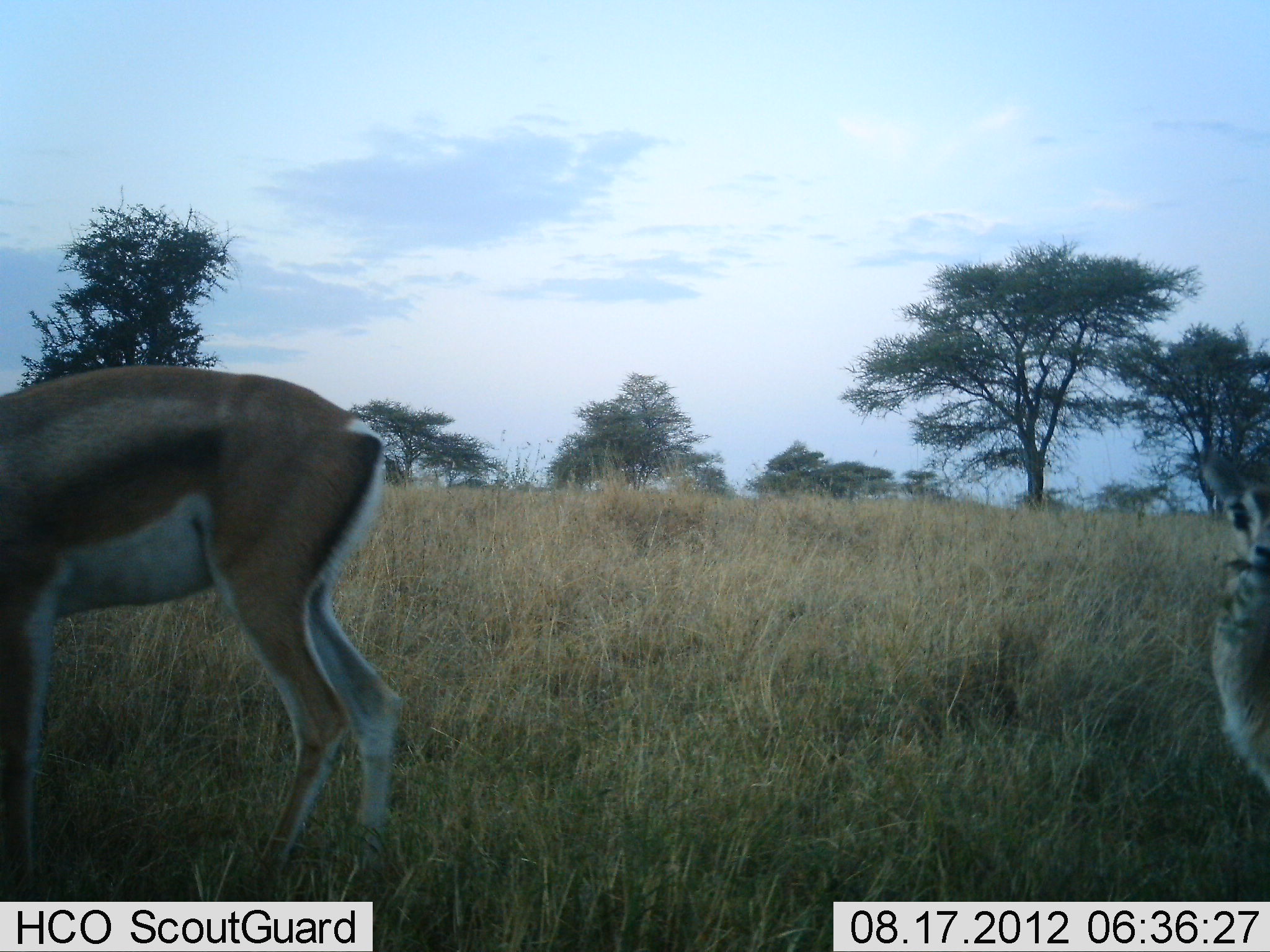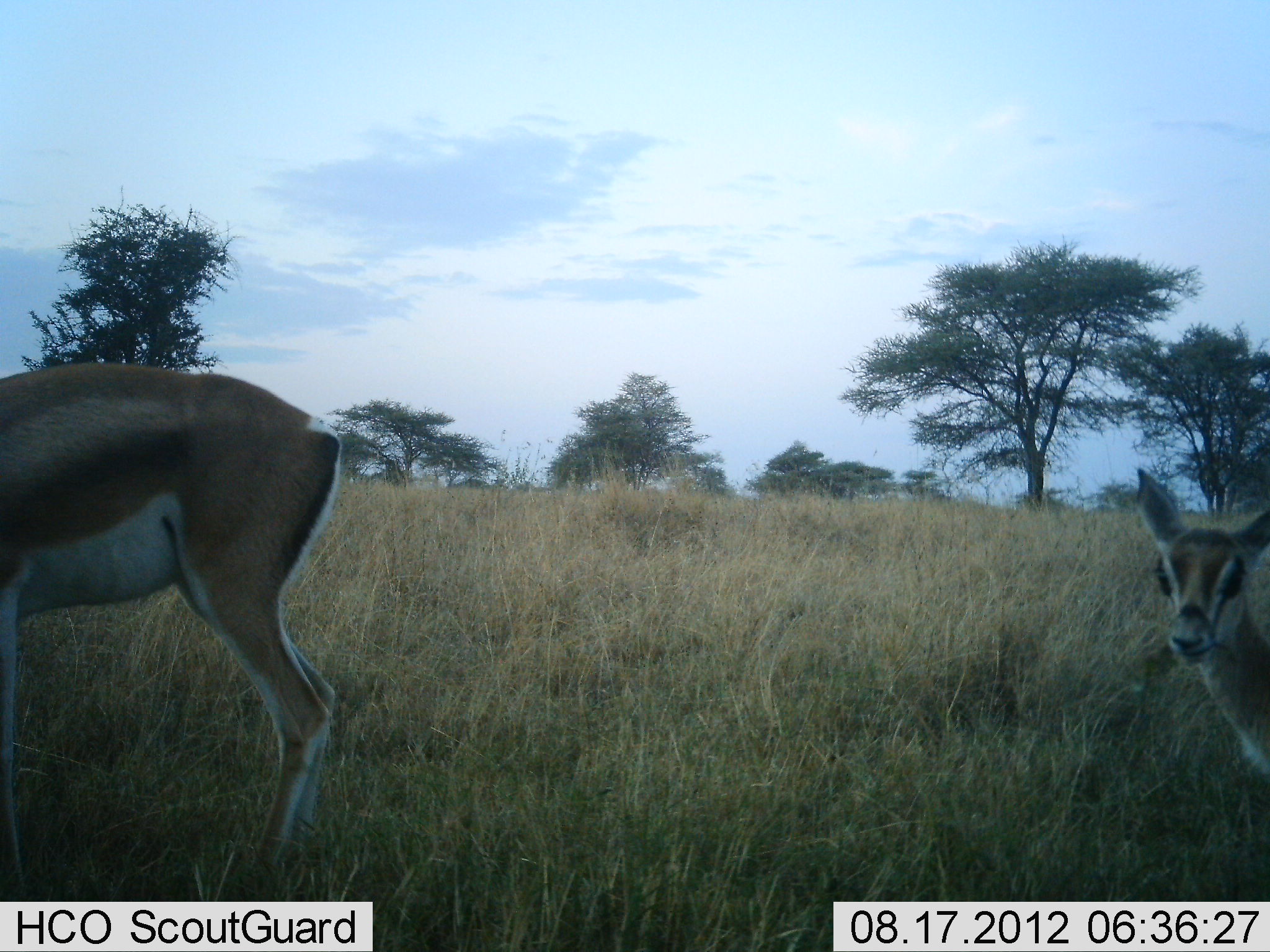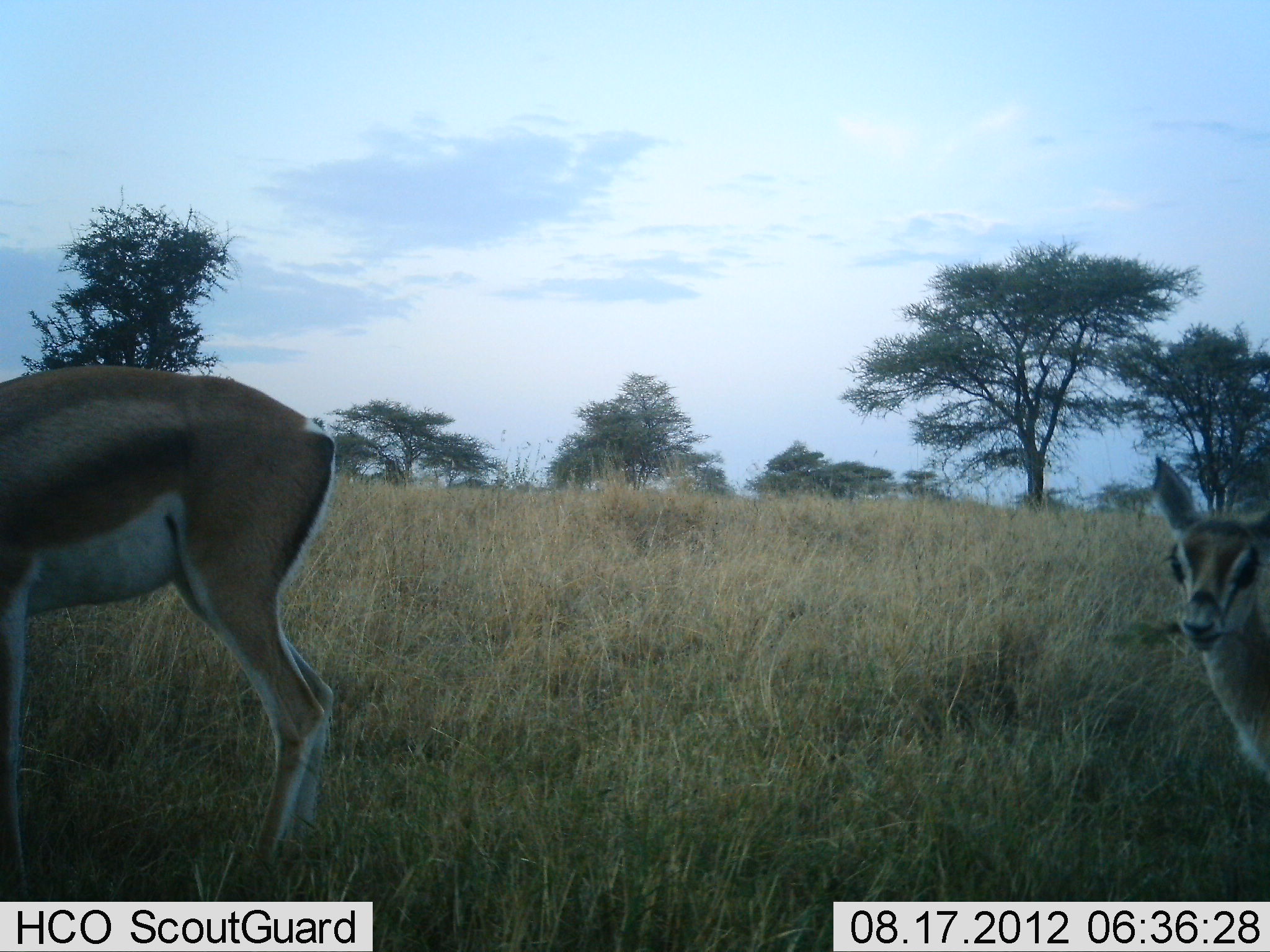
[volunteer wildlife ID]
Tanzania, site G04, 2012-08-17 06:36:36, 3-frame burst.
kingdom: Animalia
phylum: Chordata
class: Mammalia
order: Artiodactyla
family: Bovidae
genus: Nanger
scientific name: Nanger granti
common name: grant's gazelle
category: gazellegrants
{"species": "gazellegrants (grant's gazelle) (Nanger granti)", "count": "2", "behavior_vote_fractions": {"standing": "80%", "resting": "0%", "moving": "0%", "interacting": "0%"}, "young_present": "50%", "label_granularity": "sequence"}